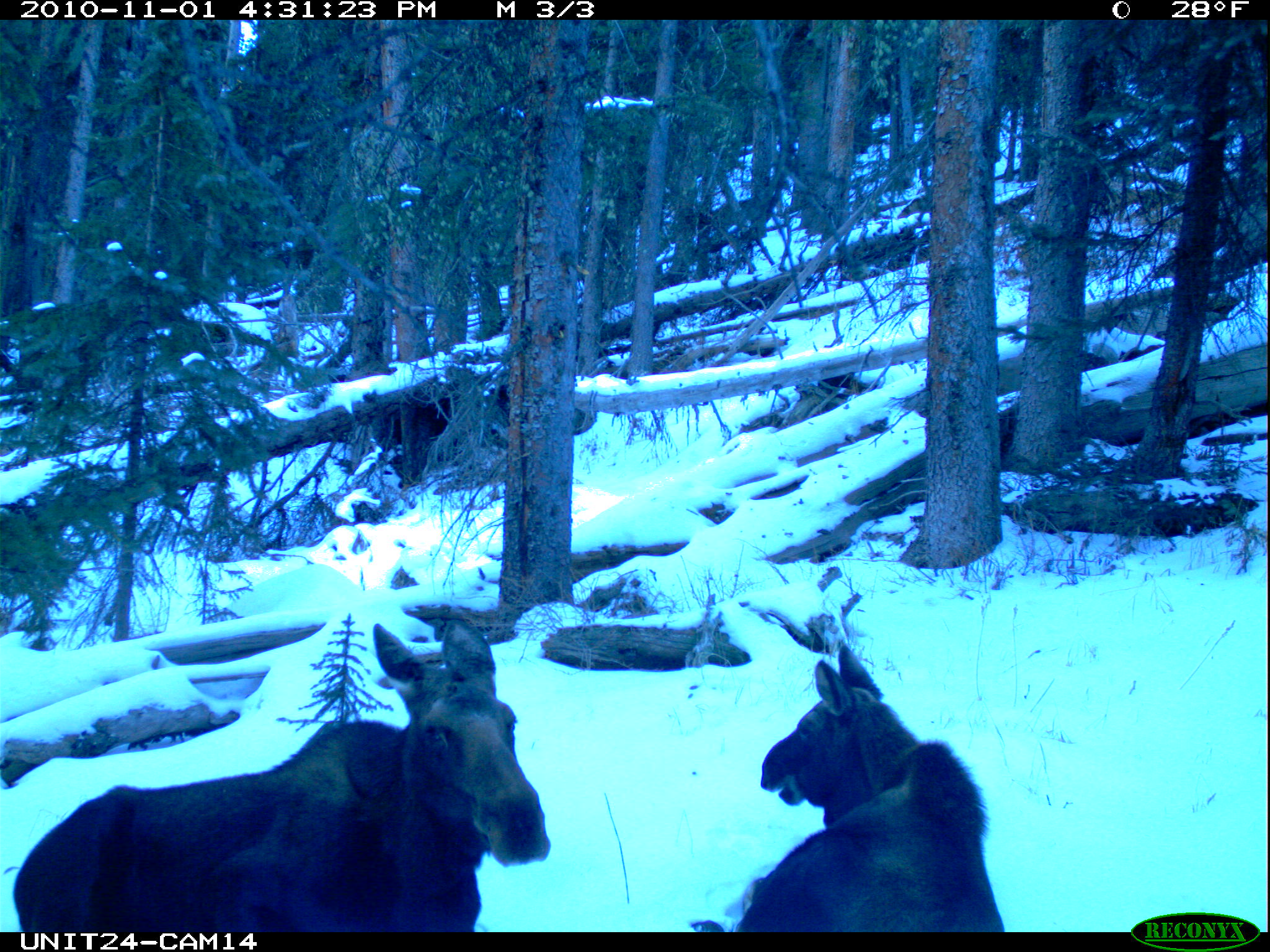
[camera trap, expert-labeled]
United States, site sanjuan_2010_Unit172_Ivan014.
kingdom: Animalia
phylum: Chordata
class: Mammalia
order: Artiodactyla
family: Cervidae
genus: Alces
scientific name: Alces alces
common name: moose